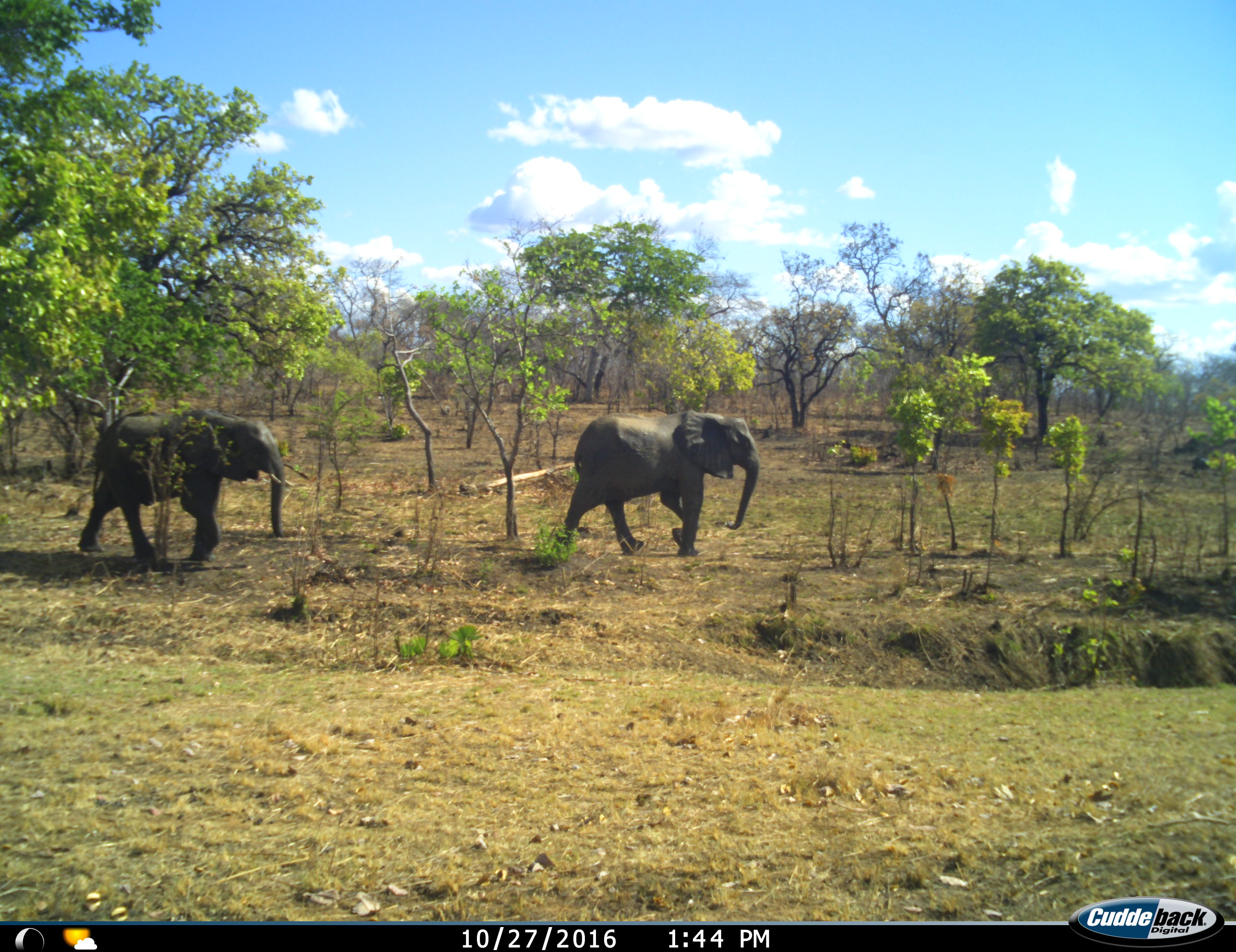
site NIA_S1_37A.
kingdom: Animalia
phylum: Chordata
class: Mammalia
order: Proboscidea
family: Elephantidae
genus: Loxodonta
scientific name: Loxodonta africana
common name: african bush elephant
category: elephant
Elephant (african bush elephant) (Loxodonta africana), count 2. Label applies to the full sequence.